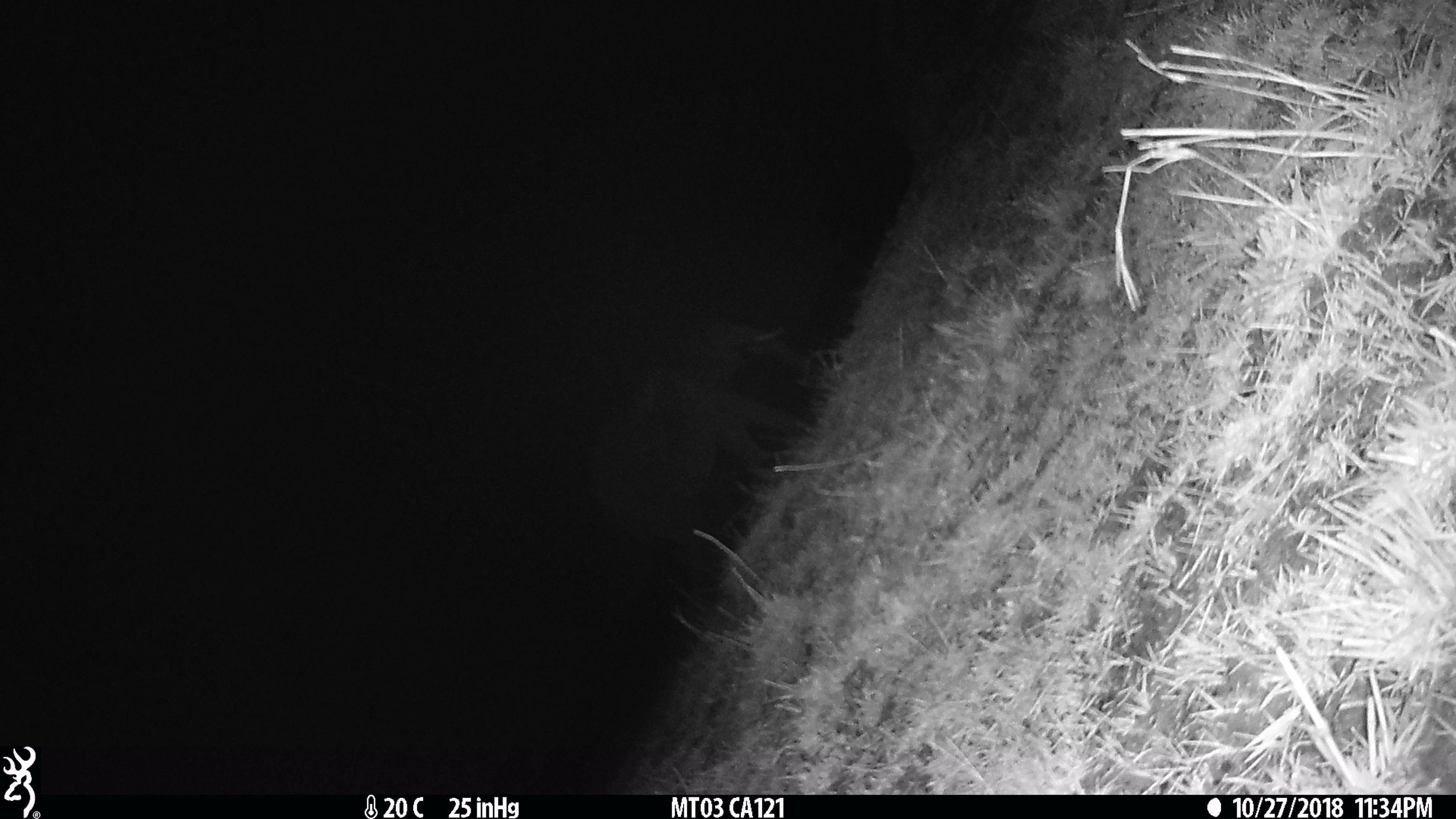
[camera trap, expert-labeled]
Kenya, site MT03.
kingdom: Animalia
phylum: Chordata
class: Mammalia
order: Proboscidea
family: Elephantidae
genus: Loxodonta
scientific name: Loxodonta africana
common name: elephant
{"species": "elephant (Loxodonta africana)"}